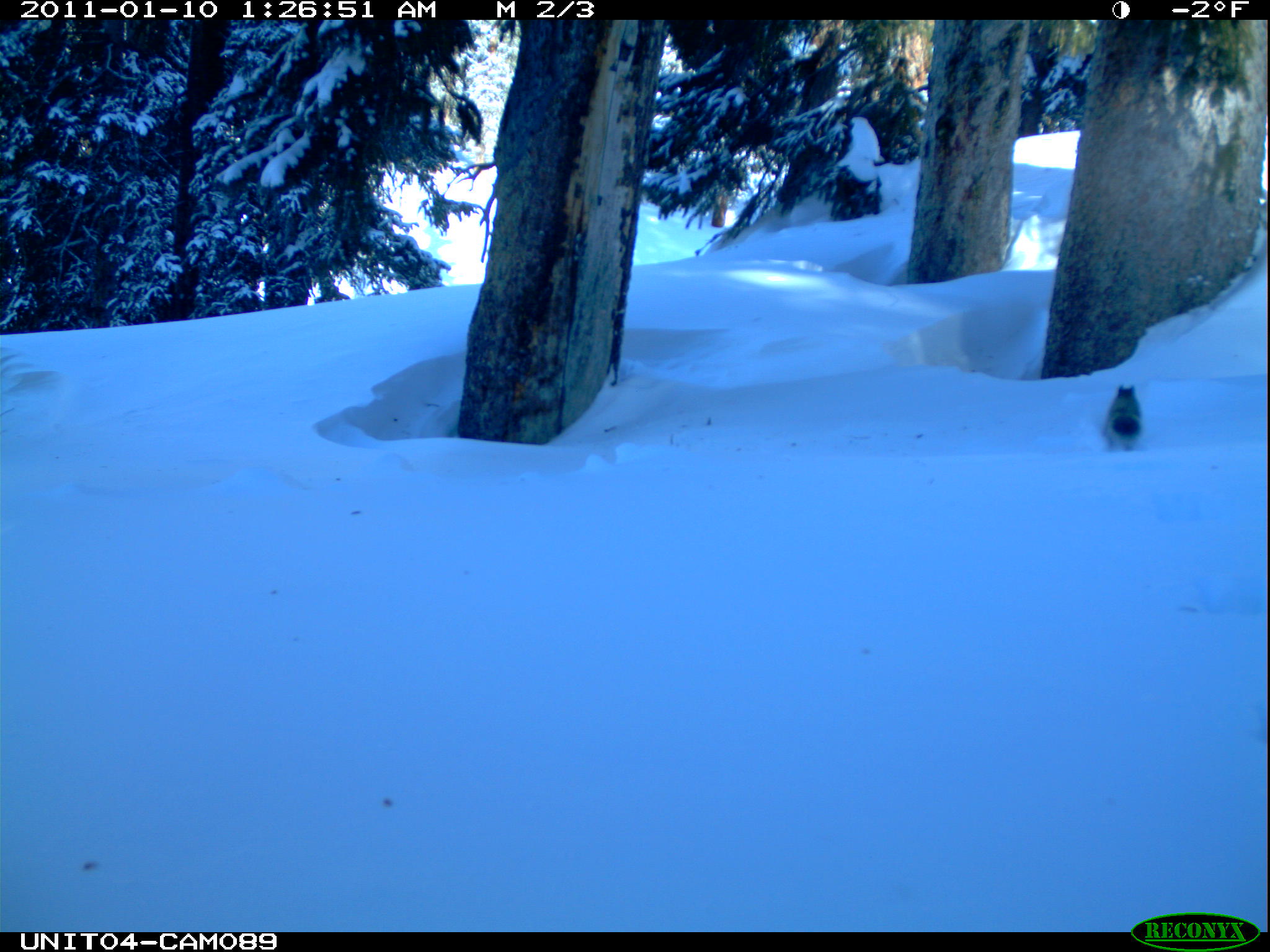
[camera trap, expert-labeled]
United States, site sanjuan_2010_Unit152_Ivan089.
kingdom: Animalia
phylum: Chordata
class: Mammalia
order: Rodentia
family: Sciuridae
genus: Tamiasciurus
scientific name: Tamiasciurus hudsonicus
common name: american red squirrel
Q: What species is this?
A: Tamiasciurus hudsonicus (american red squirrel).